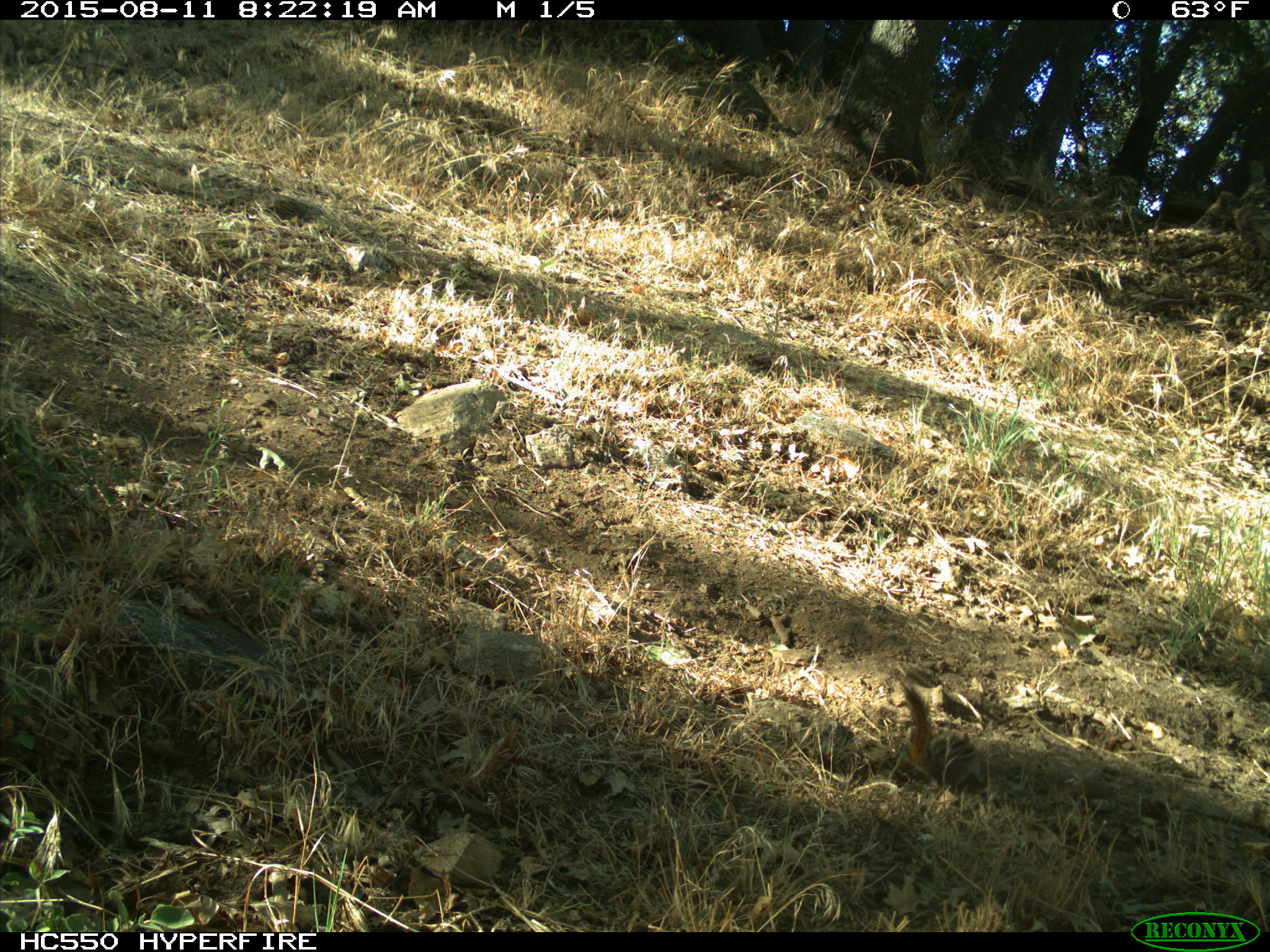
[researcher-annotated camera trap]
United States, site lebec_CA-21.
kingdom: Animalia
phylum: Chordata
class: Mammalia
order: Rodentia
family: Sciuridae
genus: Tamias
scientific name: Tamias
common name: chipmunk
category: unidentified chipmunk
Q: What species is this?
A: Unidentified chipmunk (chipmunk) (Tamias).